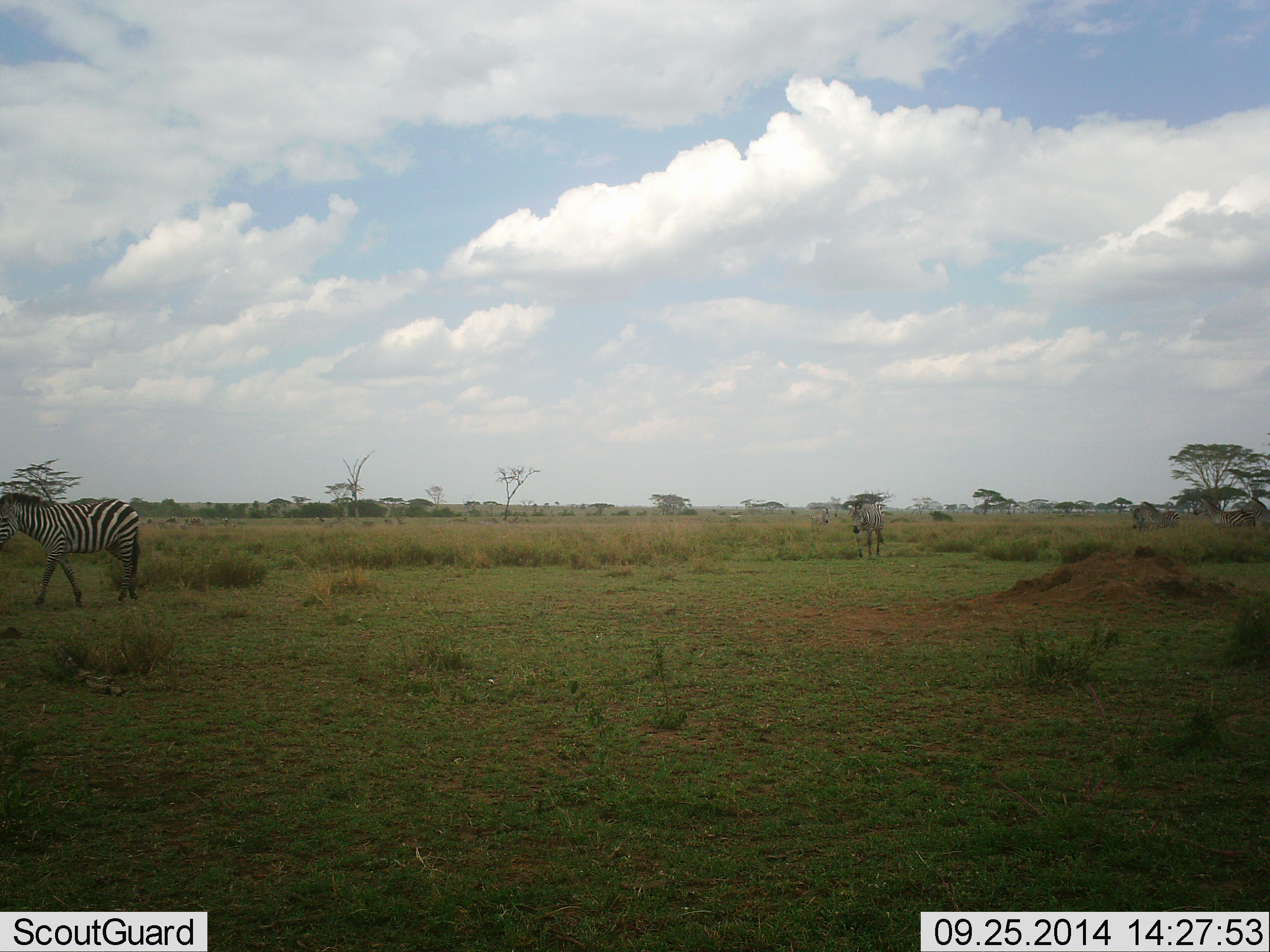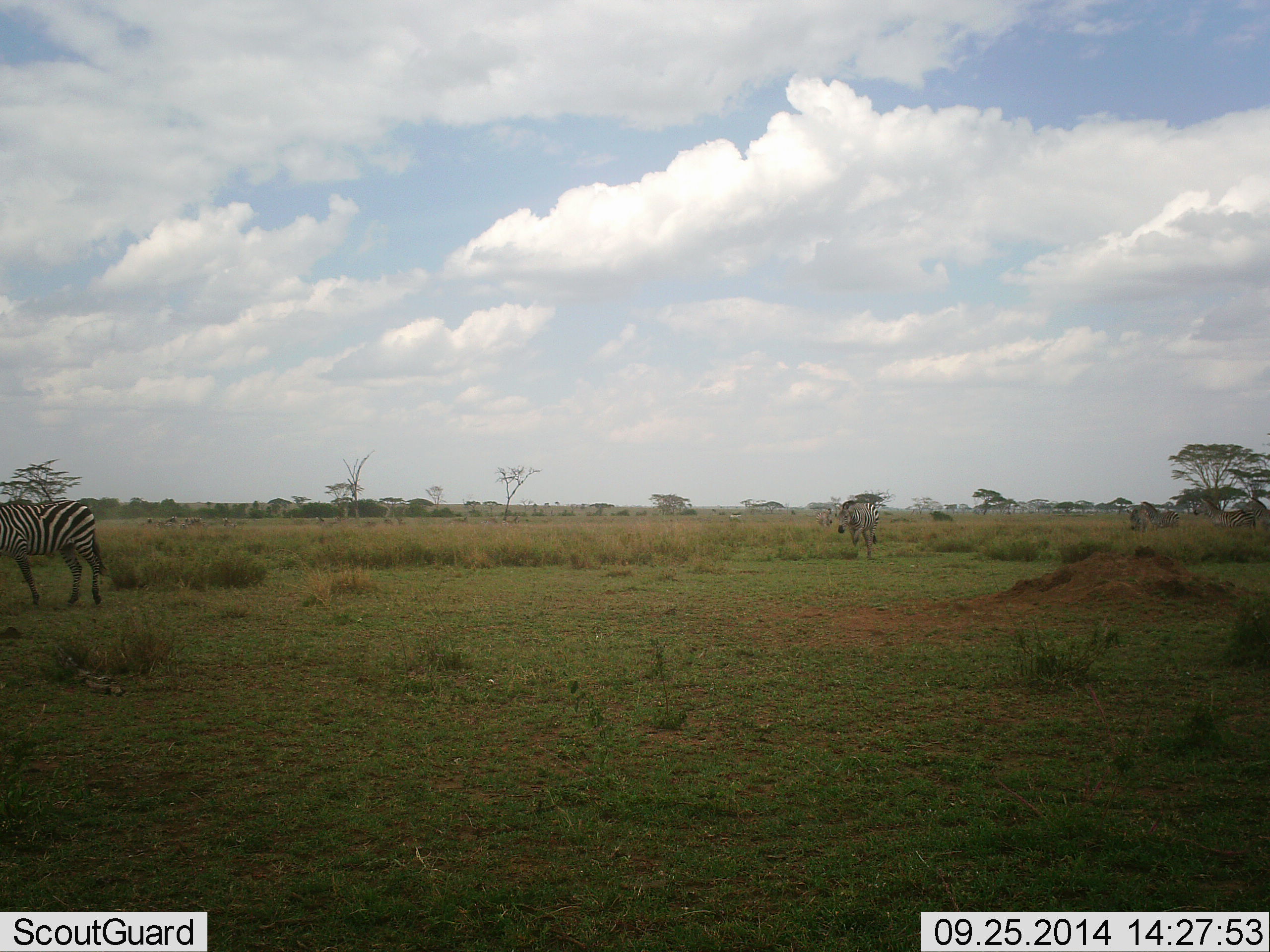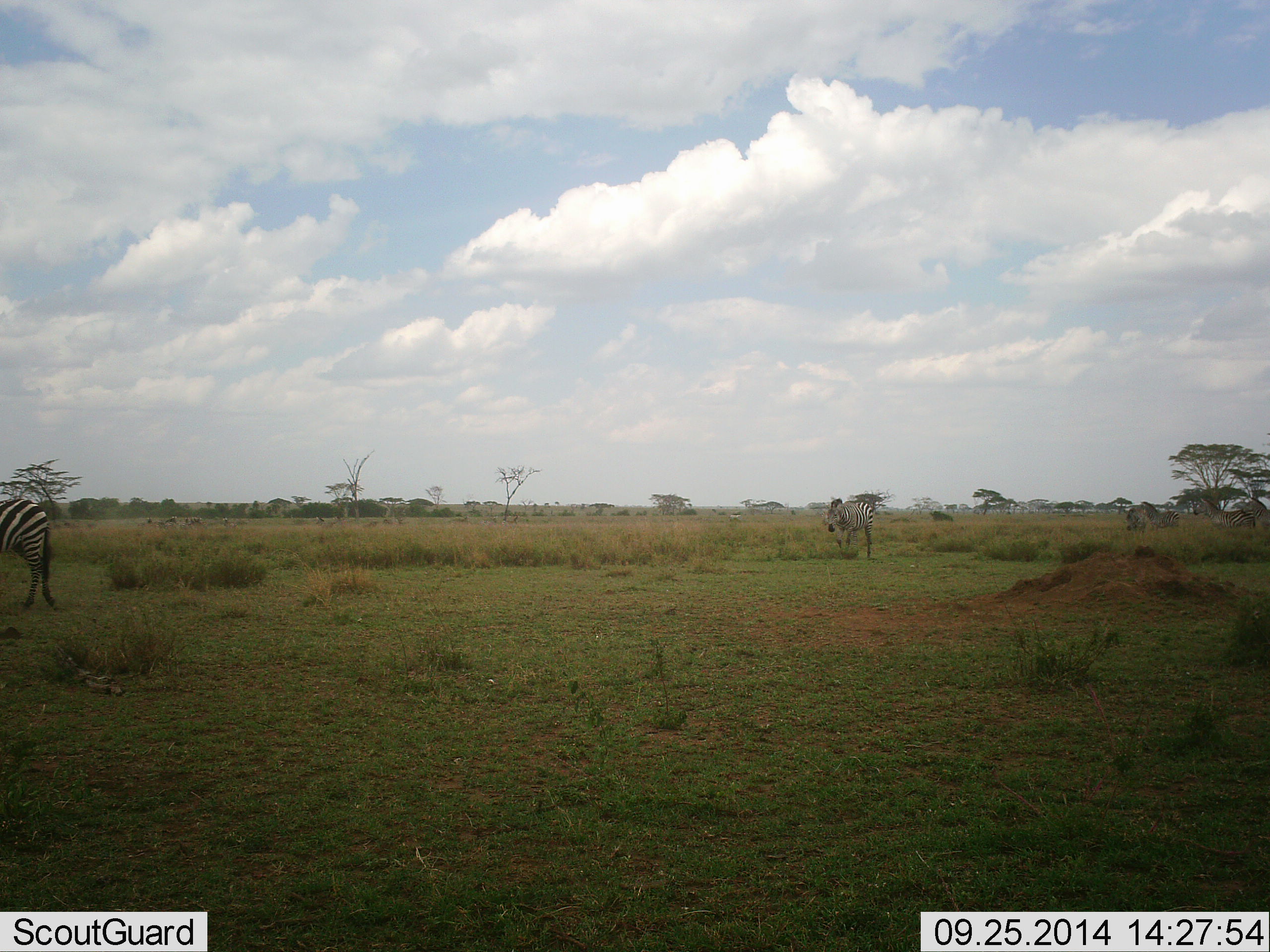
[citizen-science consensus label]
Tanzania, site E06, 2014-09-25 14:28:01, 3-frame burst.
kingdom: Animalia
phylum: Chordata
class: Mammalia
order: Perissodactyla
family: Equidae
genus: Equus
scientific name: Equus quagga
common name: plains zebra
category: zebra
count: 2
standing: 30%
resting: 0%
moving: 90%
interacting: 0%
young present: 0%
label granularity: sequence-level